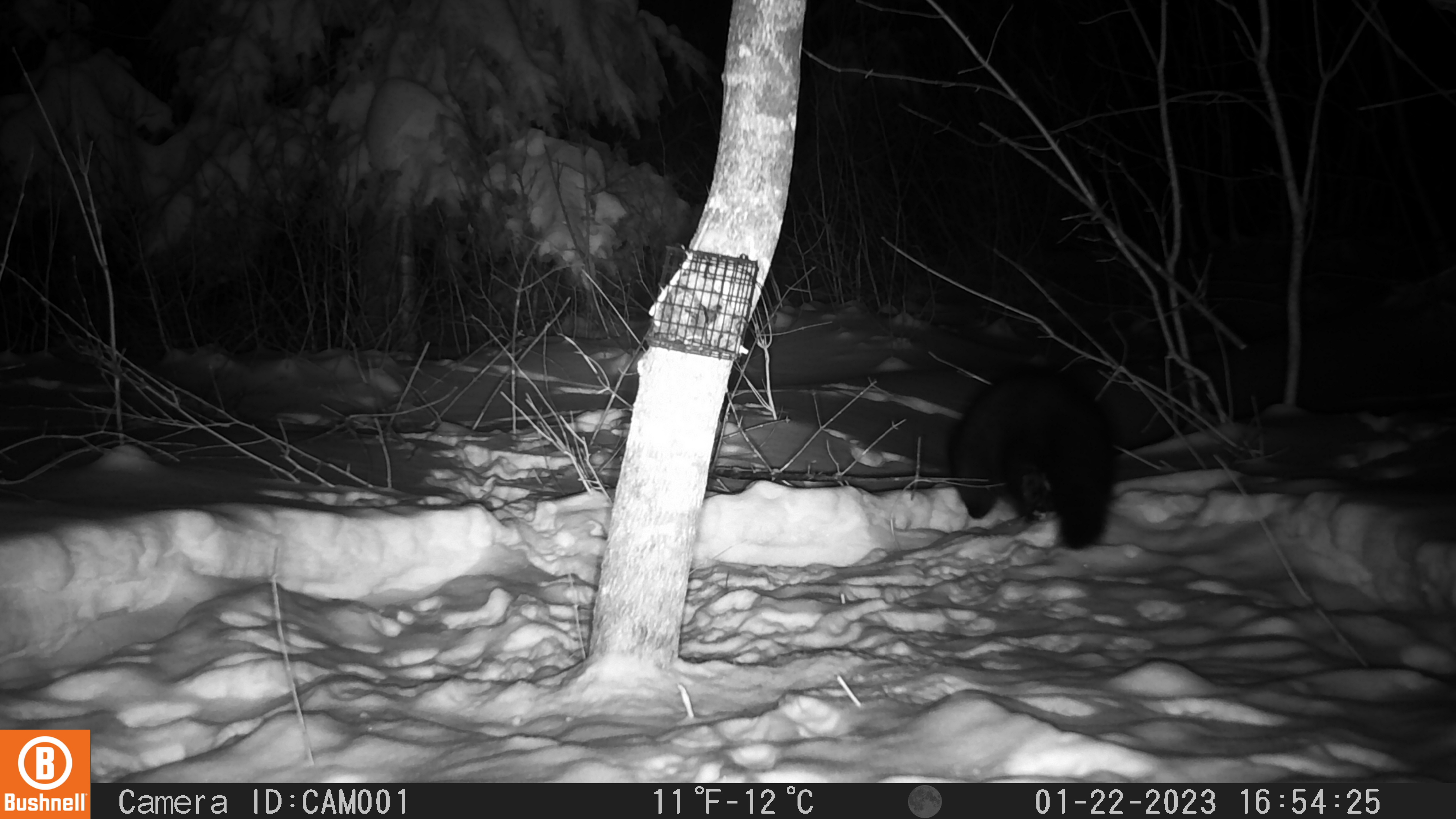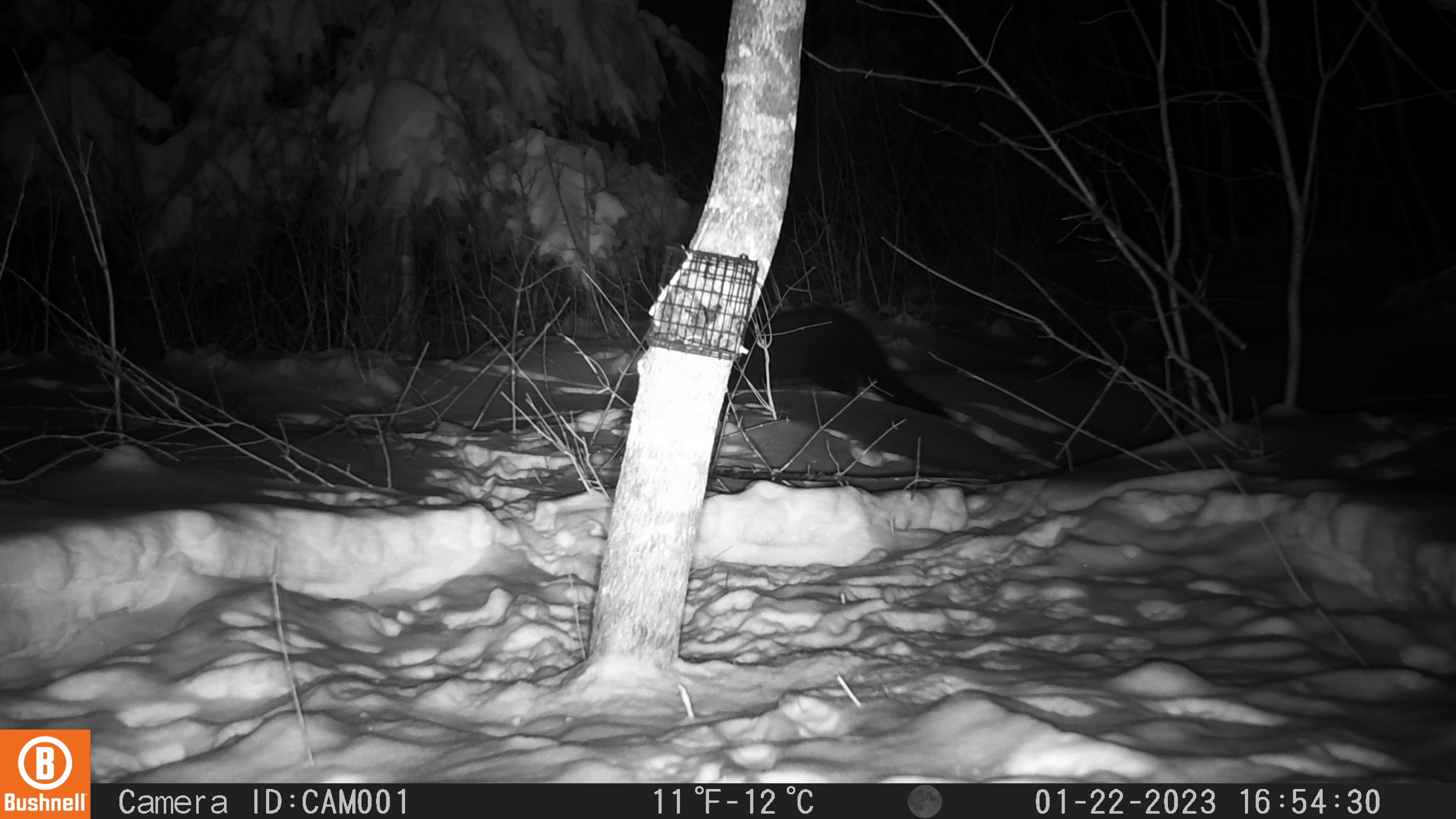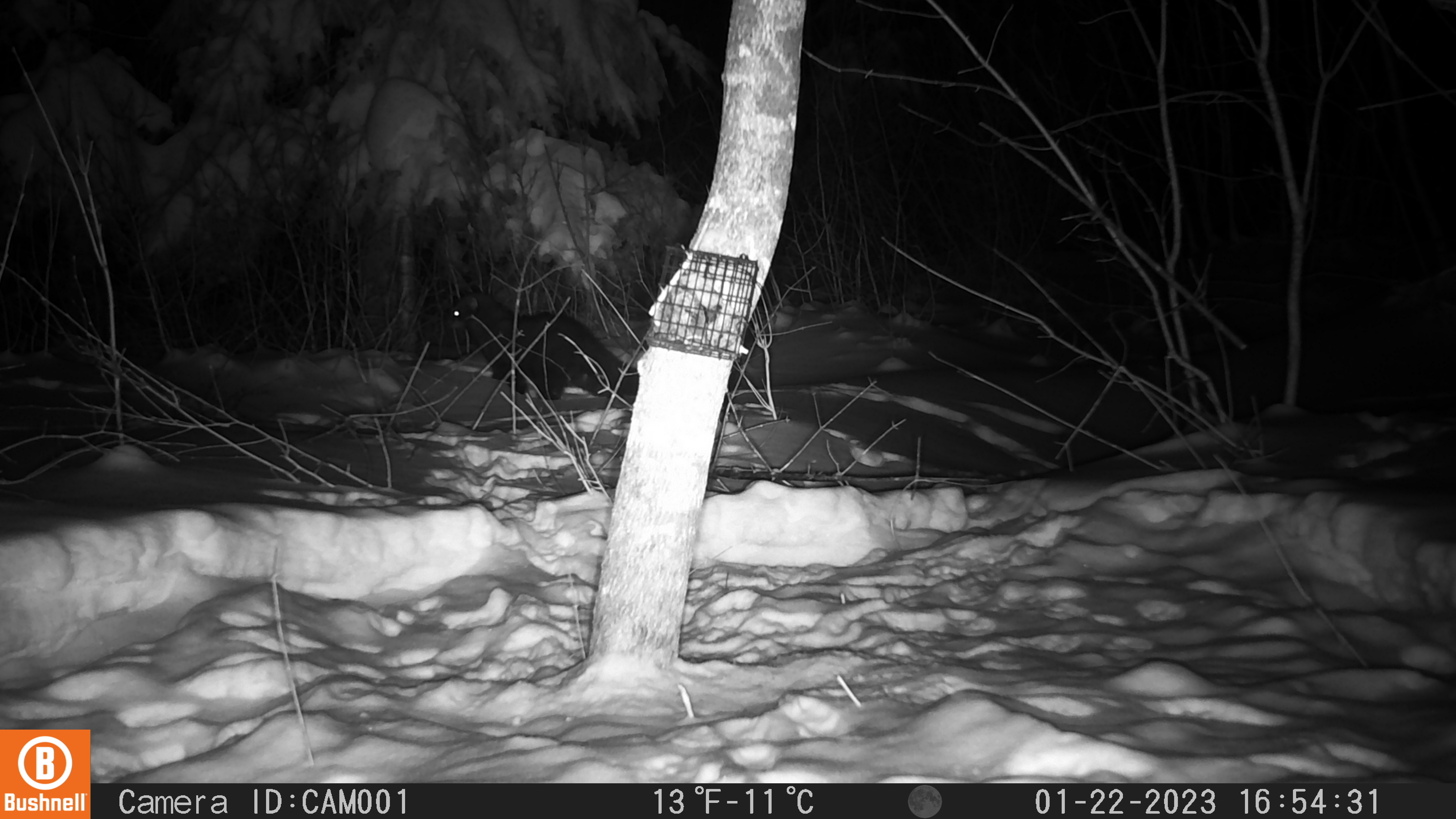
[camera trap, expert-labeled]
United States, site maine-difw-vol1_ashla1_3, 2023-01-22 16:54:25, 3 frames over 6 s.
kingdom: Animalia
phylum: Chordata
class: Mammalia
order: Carnivora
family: Mustelidae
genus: Pekania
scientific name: Pekania pennanti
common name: fisher